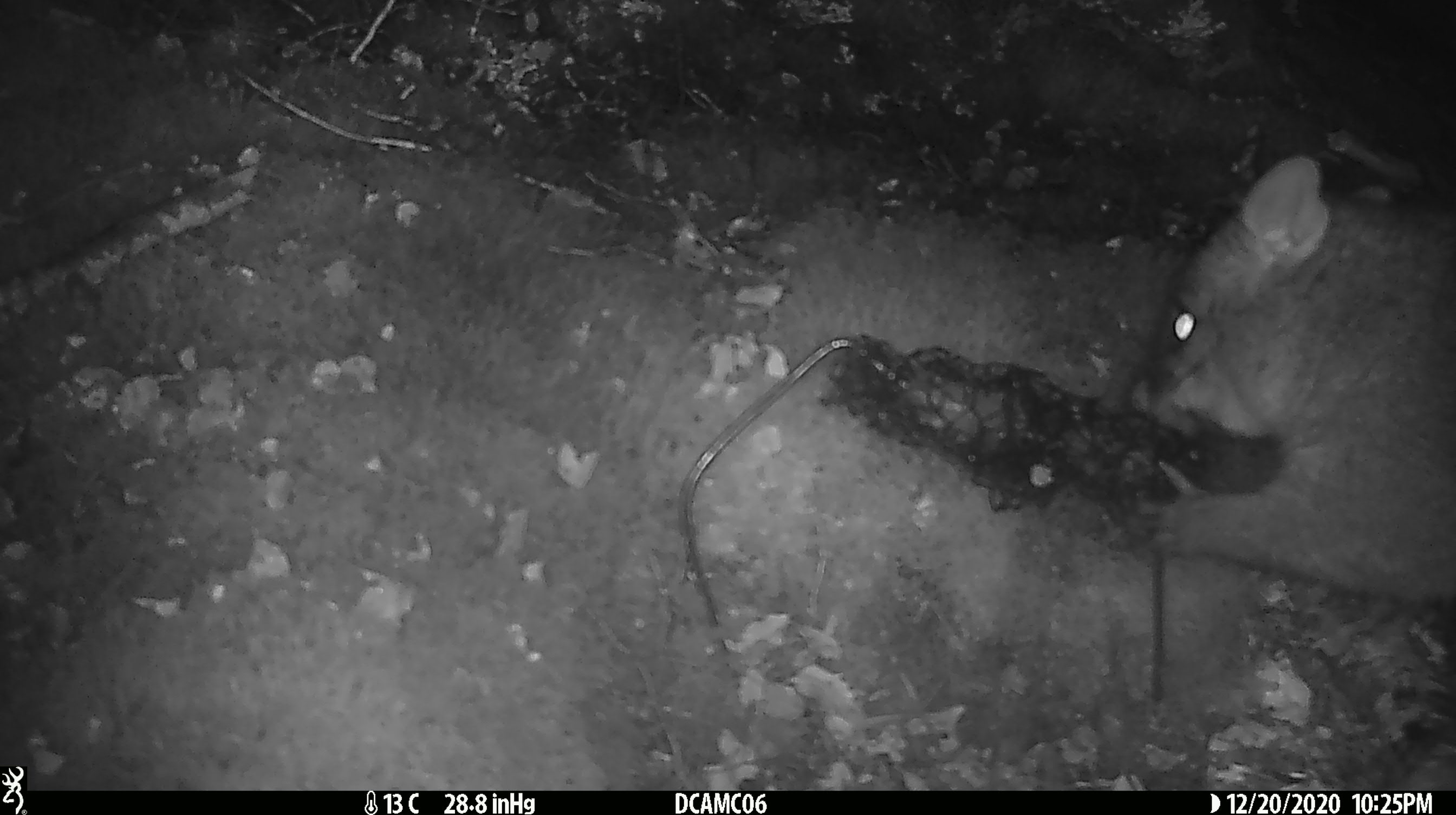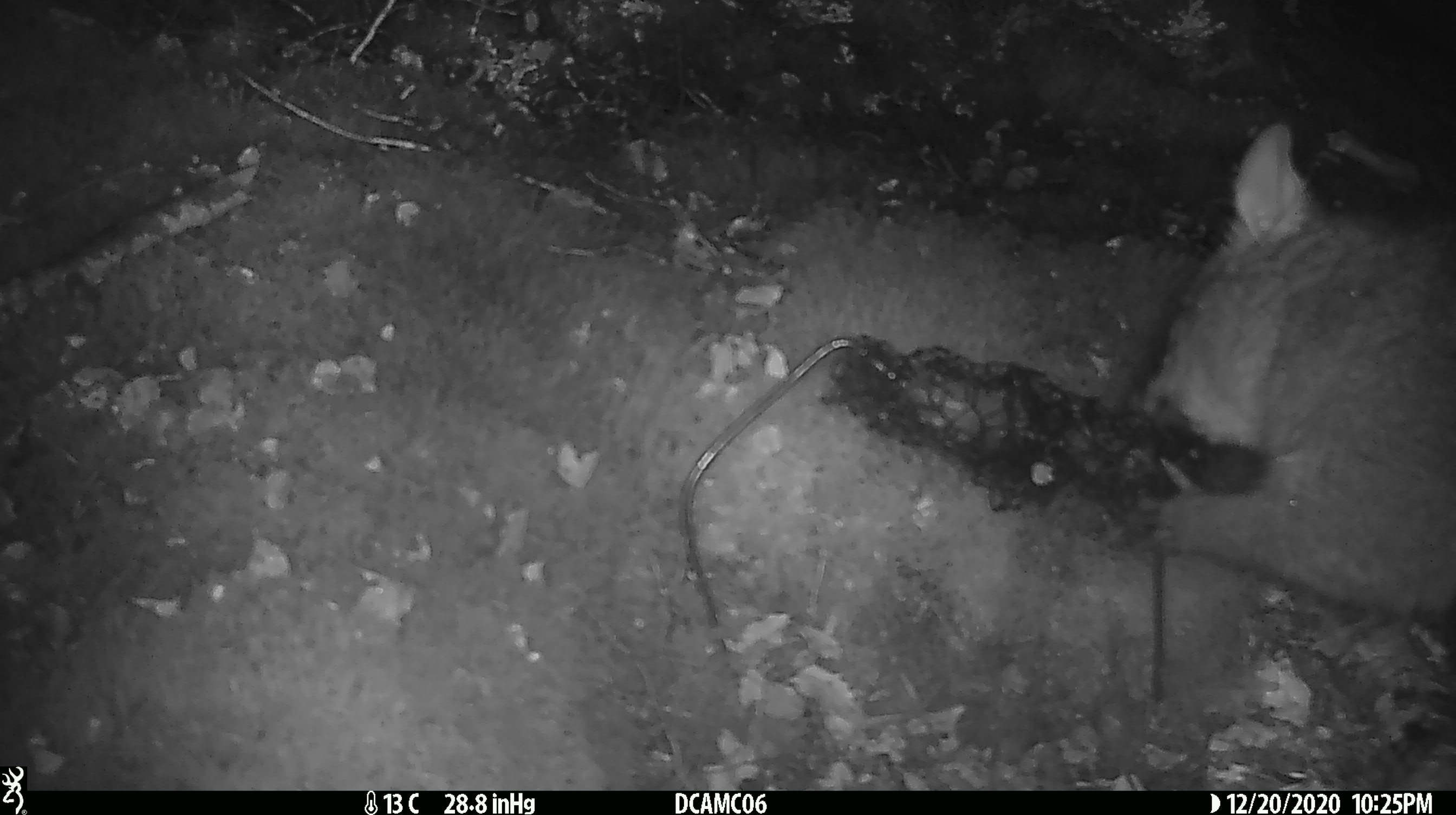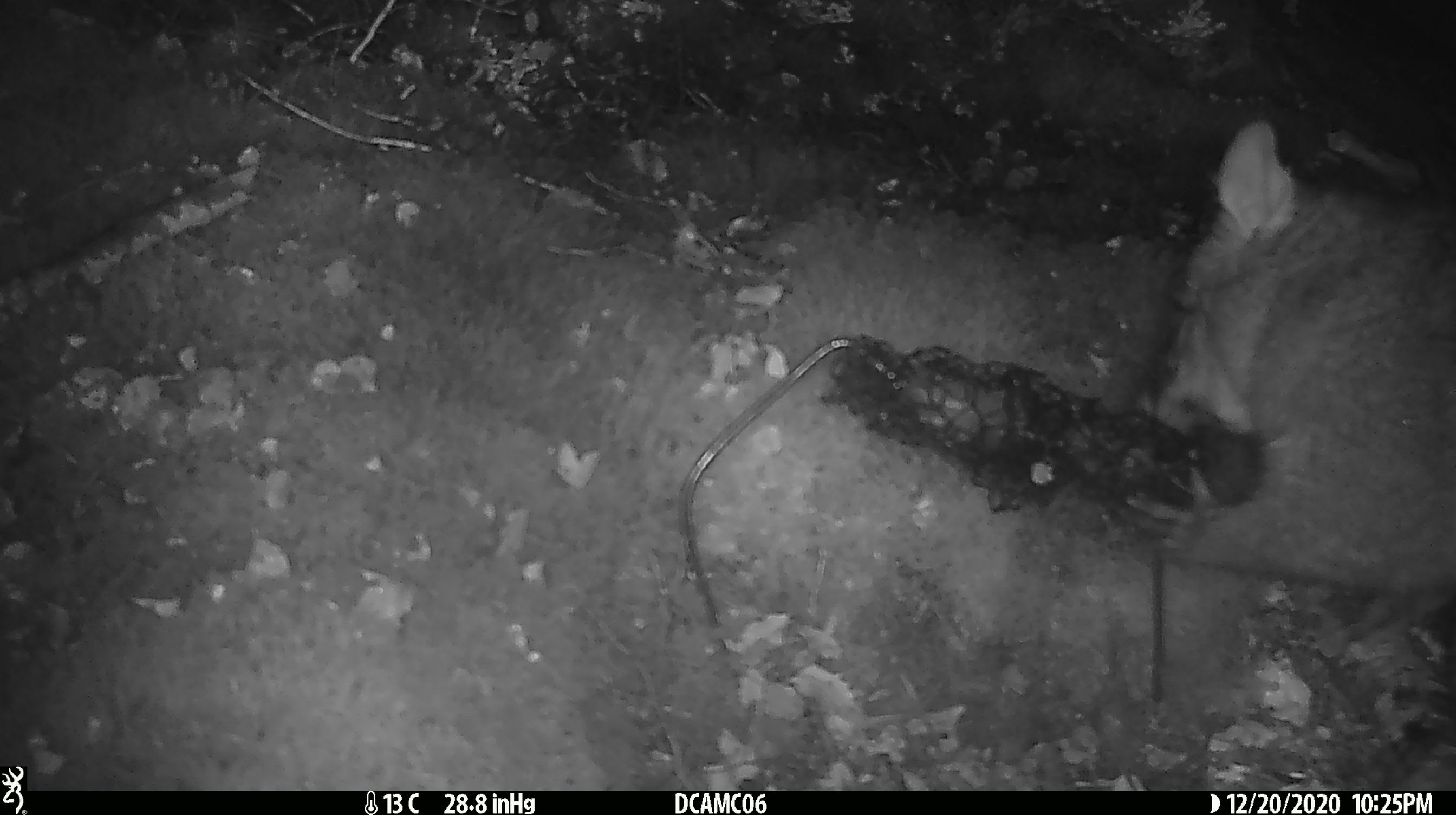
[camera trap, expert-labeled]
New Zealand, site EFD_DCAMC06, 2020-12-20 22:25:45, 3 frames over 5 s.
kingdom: Animalia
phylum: Chordata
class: Mammalia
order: Diprotodontia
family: Phalangeridae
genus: Trichosurus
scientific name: Trichosurus vulpecula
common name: common brushtail possum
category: possum